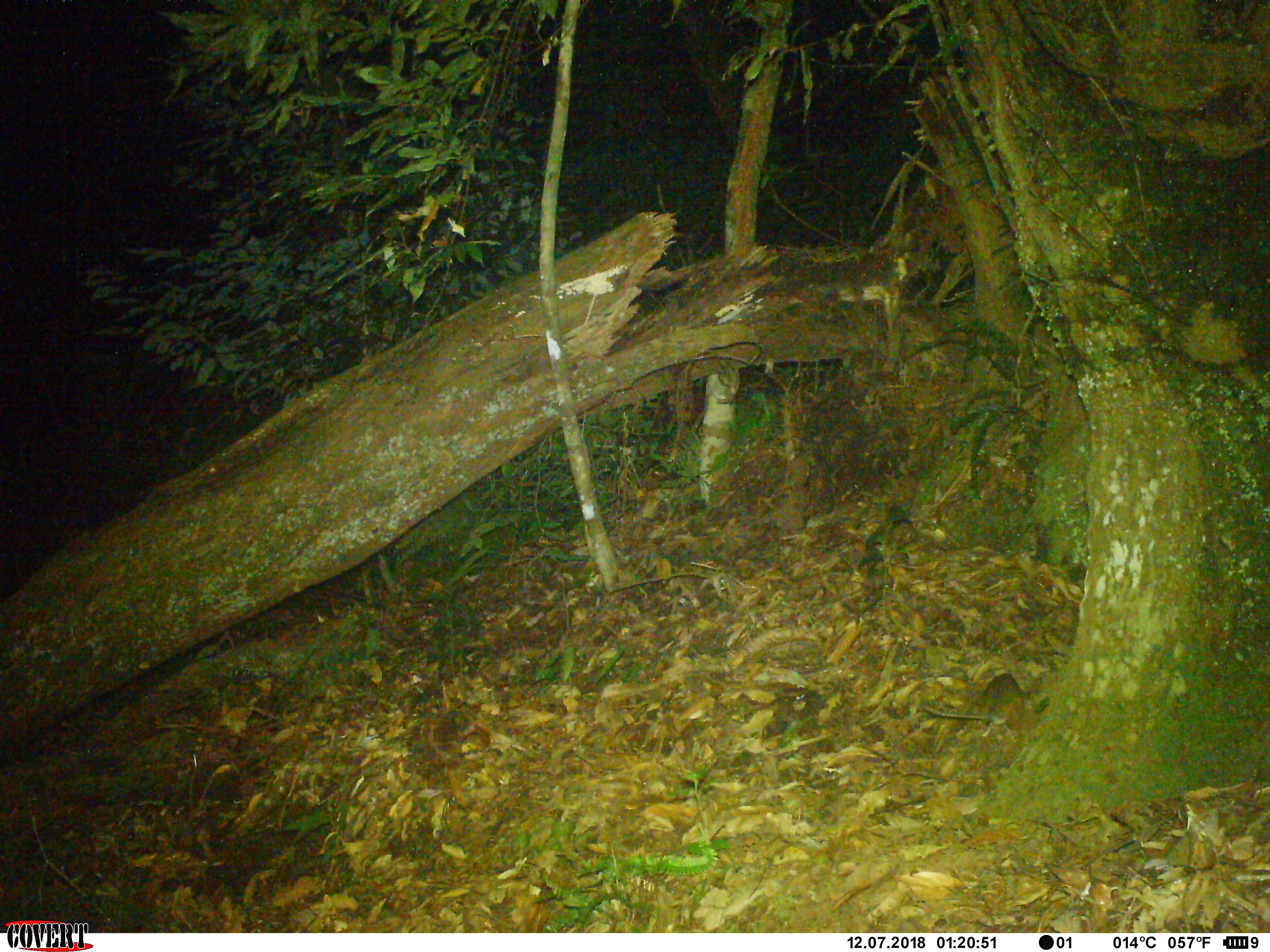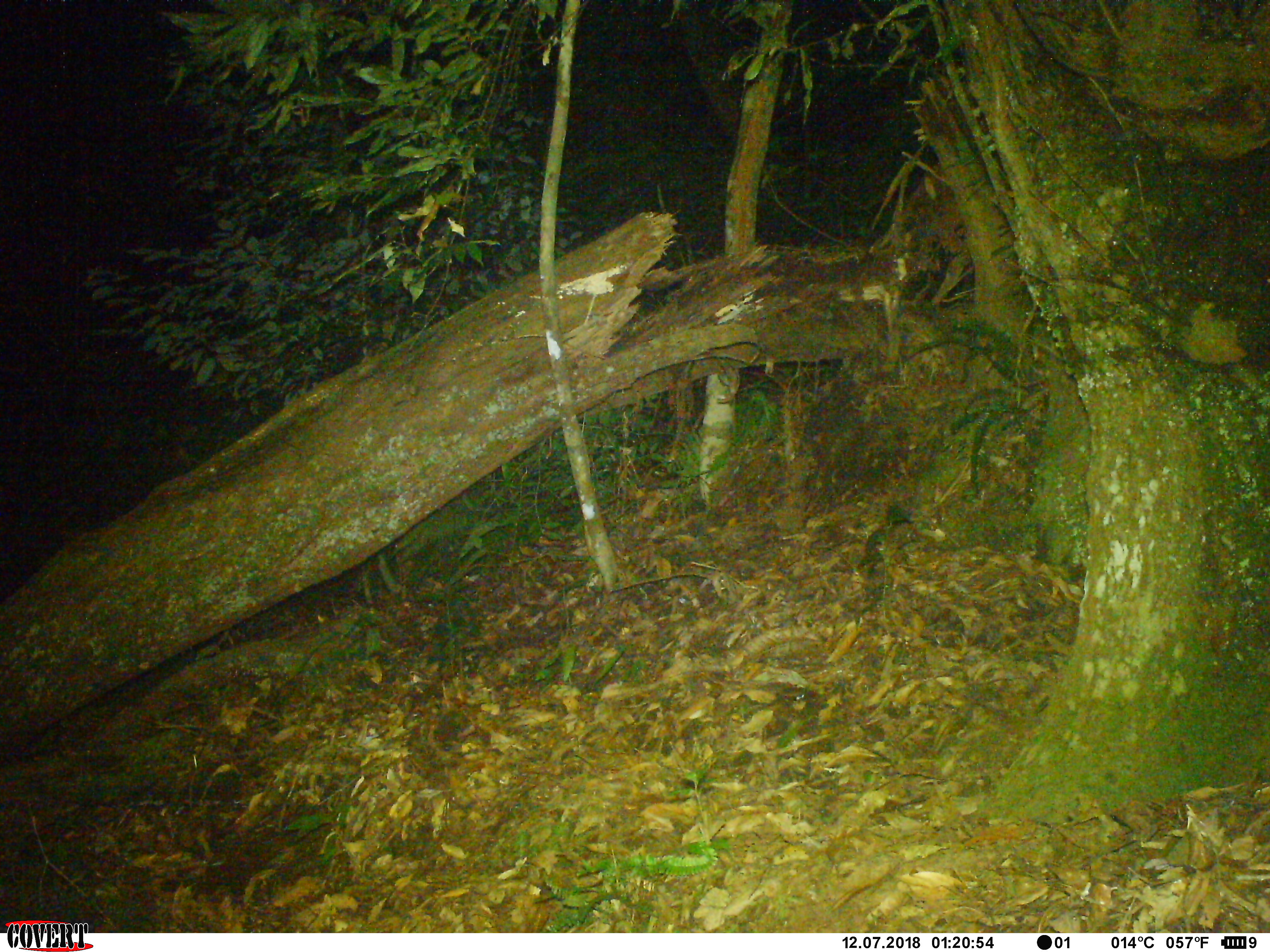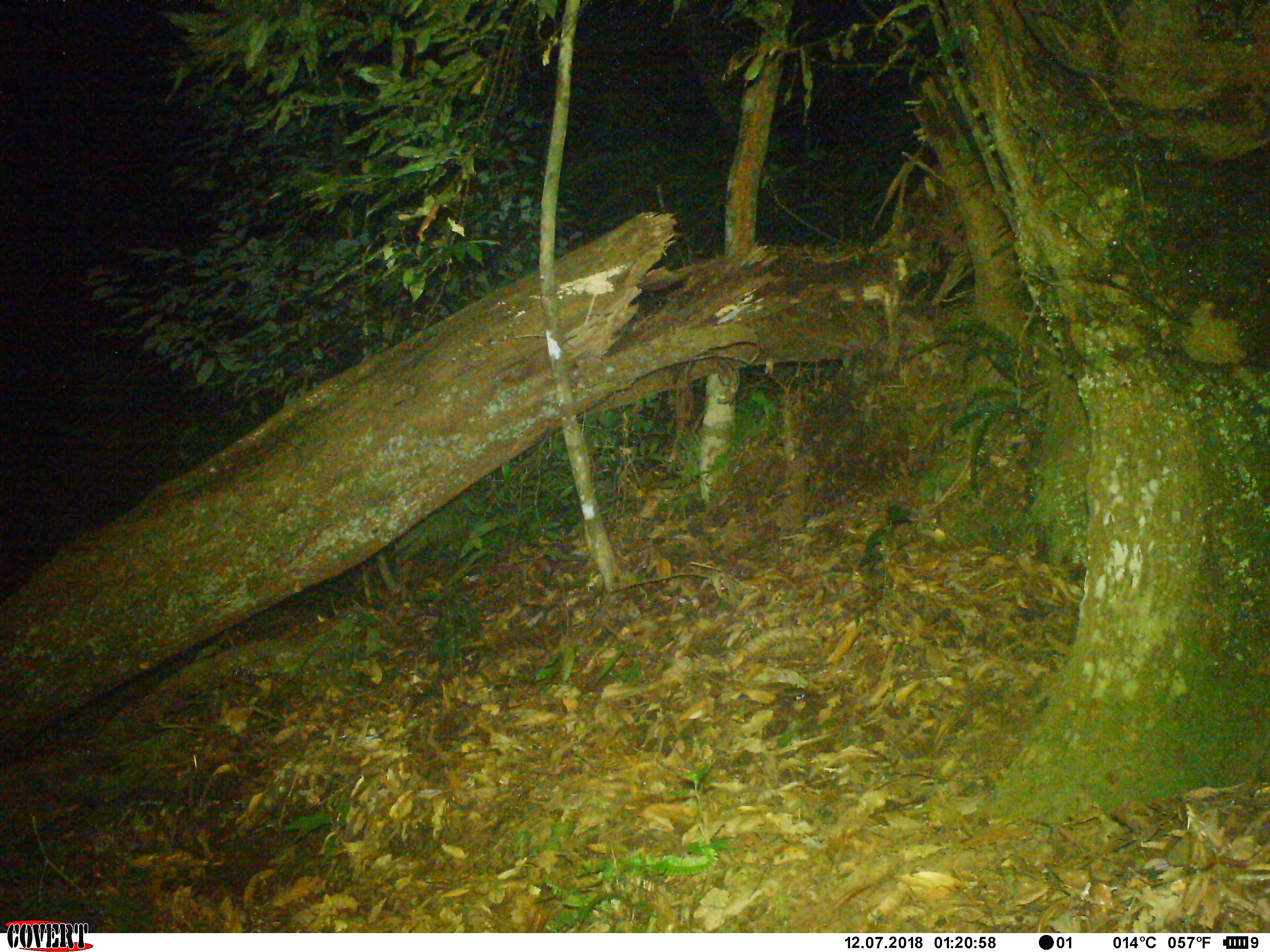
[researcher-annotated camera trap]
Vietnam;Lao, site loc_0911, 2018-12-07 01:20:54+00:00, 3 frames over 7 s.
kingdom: Animalia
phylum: Chordata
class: Mammalia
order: Rodentia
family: Muridae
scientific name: Muridae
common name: old-world mice and rats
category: unidentified murid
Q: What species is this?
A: Unidentified murid (old-world mice and rats) (Muridae).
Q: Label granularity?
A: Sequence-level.